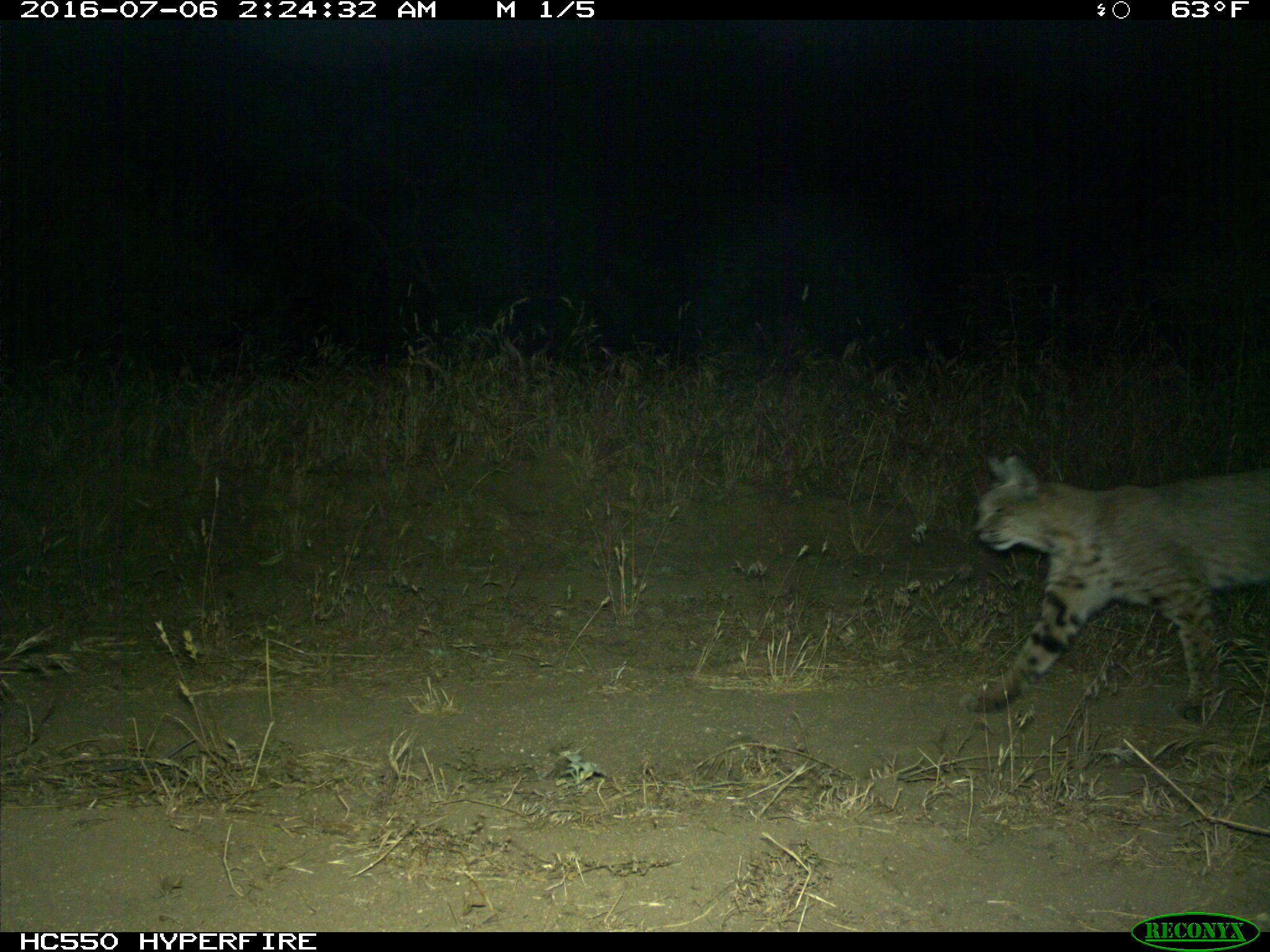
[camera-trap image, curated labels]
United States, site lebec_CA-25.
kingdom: Animalia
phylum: Chordata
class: Mammalia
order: Carnivora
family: Felidae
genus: Lynx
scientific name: Lynx rufus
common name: bobcat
Lynx rufus (bobcat).